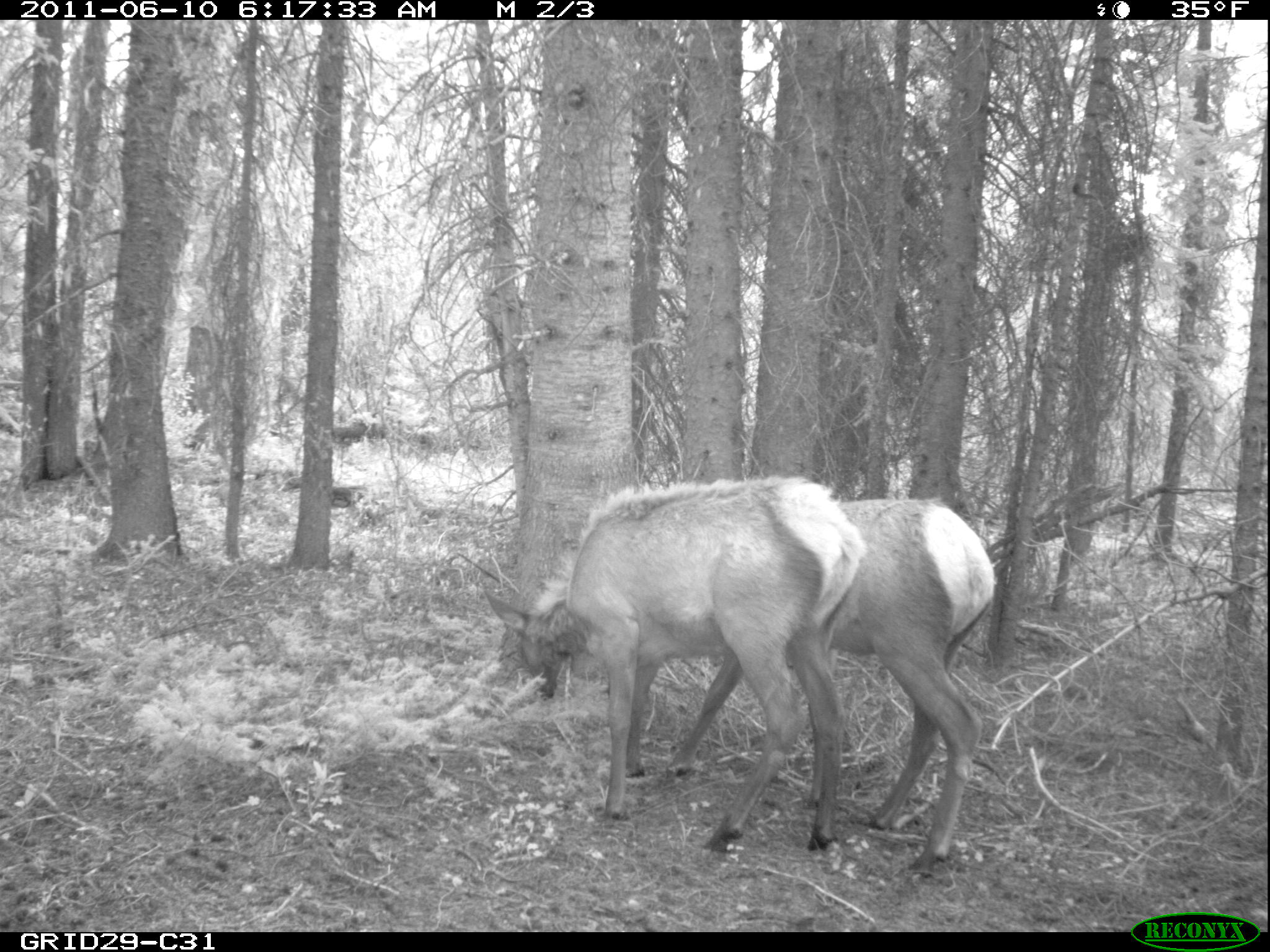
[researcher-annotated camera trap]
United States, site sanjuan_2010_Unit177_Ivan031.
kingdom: Animalia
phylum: Chordata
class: Mammalia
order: Artiodactyla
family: Cervidae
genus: Cervus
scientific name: Cervus elaphus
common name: red deer